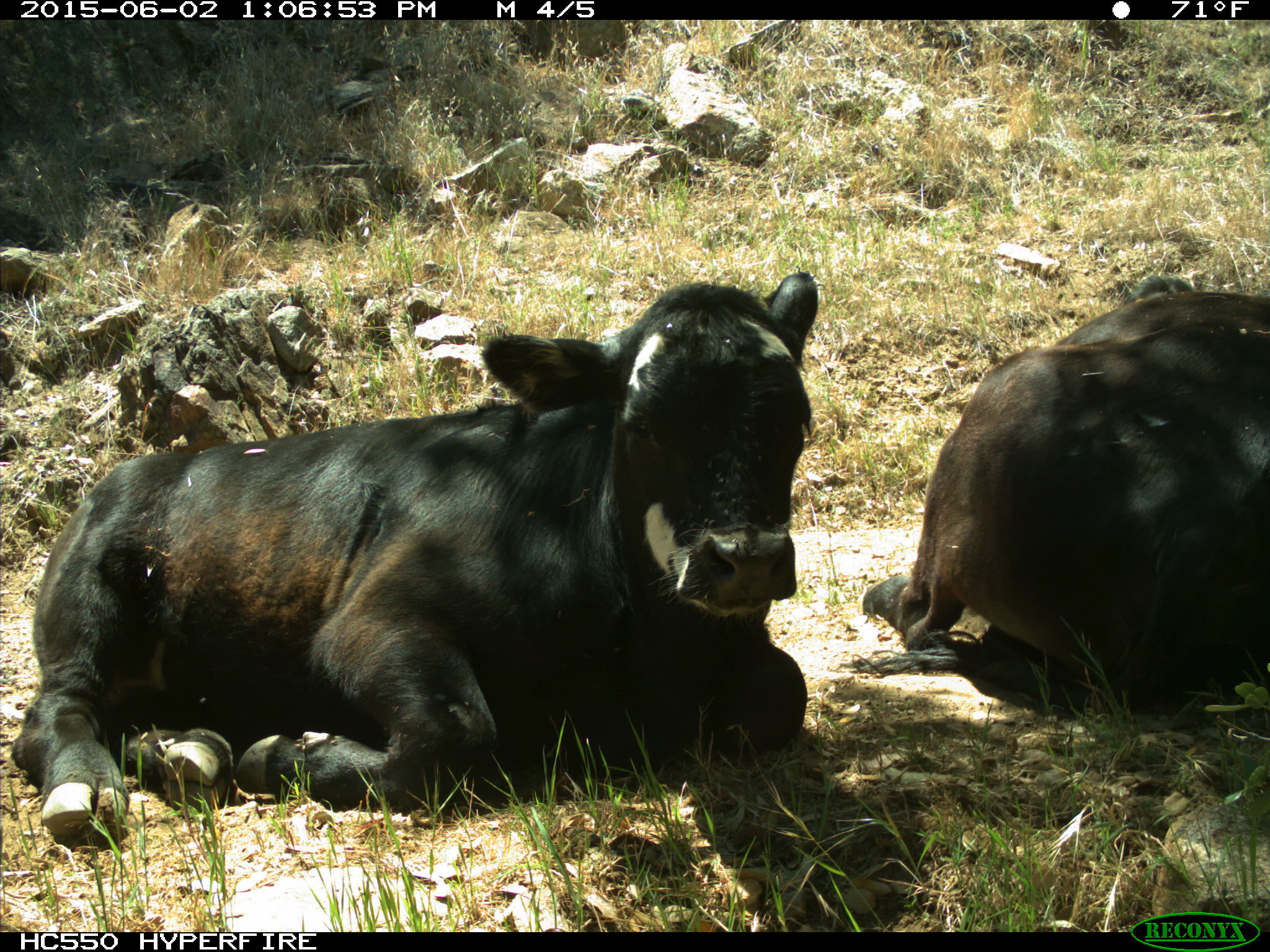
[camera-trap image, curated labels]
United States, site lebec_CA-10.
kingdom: Animalia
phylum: Chordata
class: Mammalia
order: Artiodactyla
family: Bovidae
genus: Bos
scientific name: Bos taurus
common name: domestic cow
Bos taurus (domestic cow).